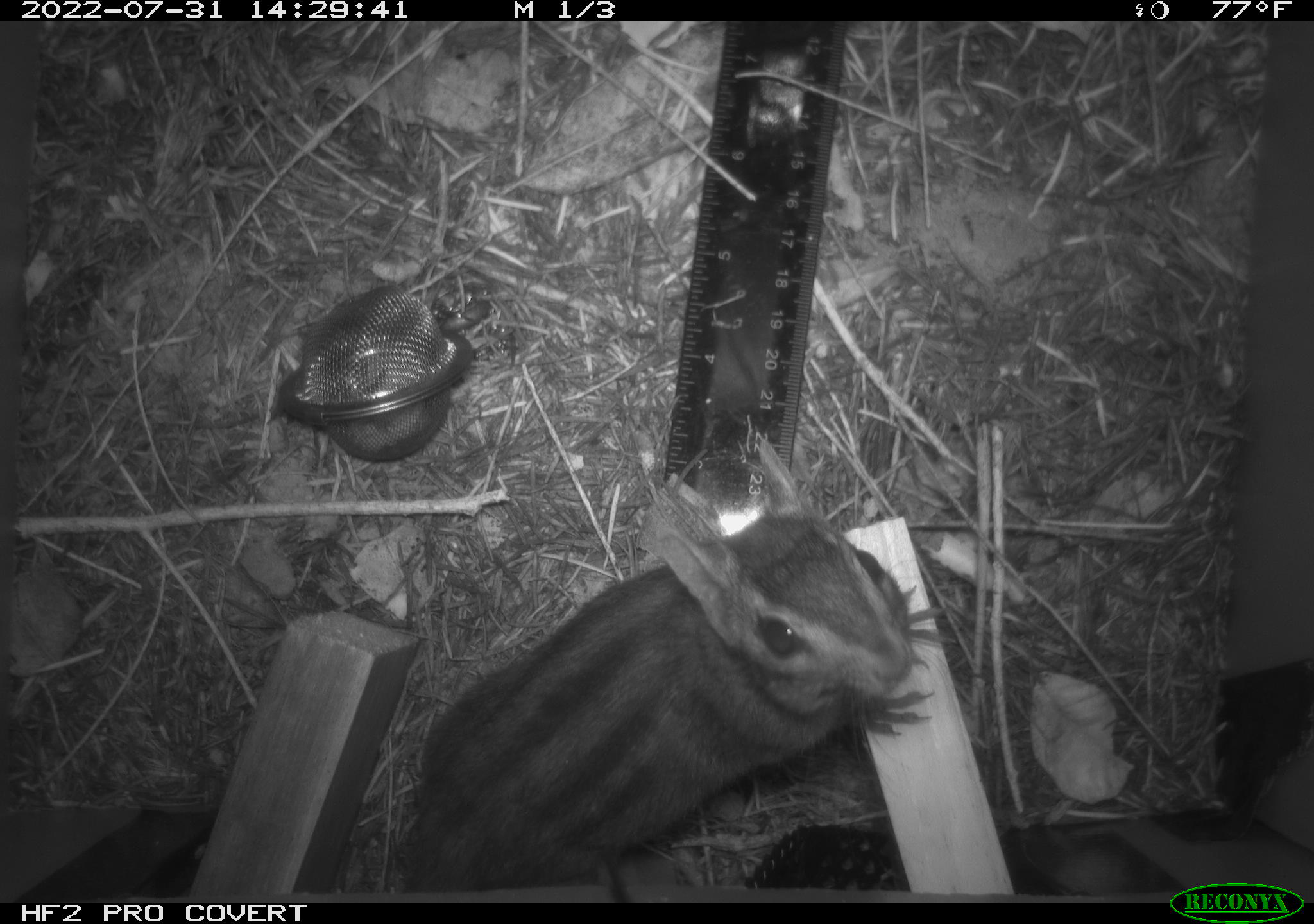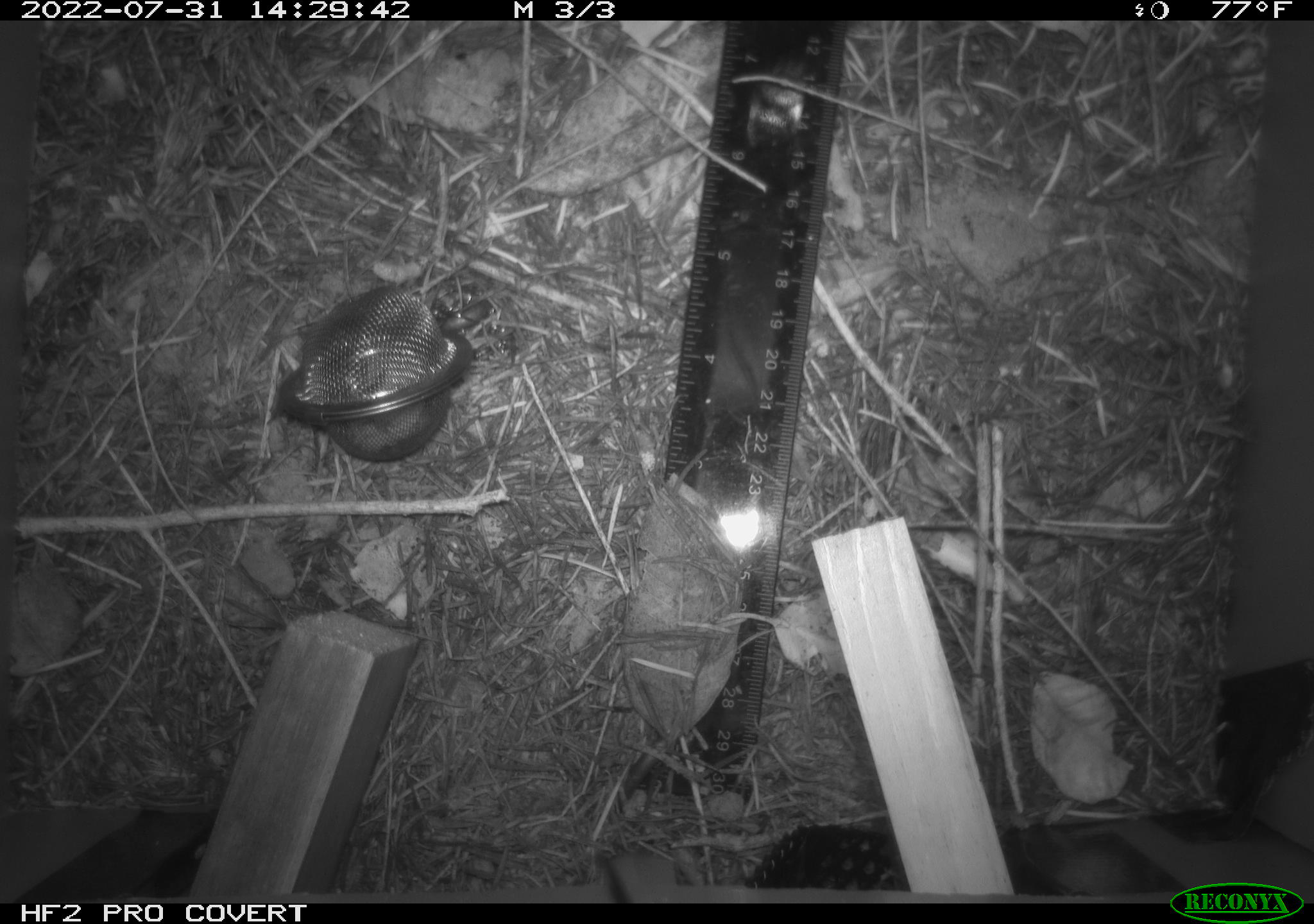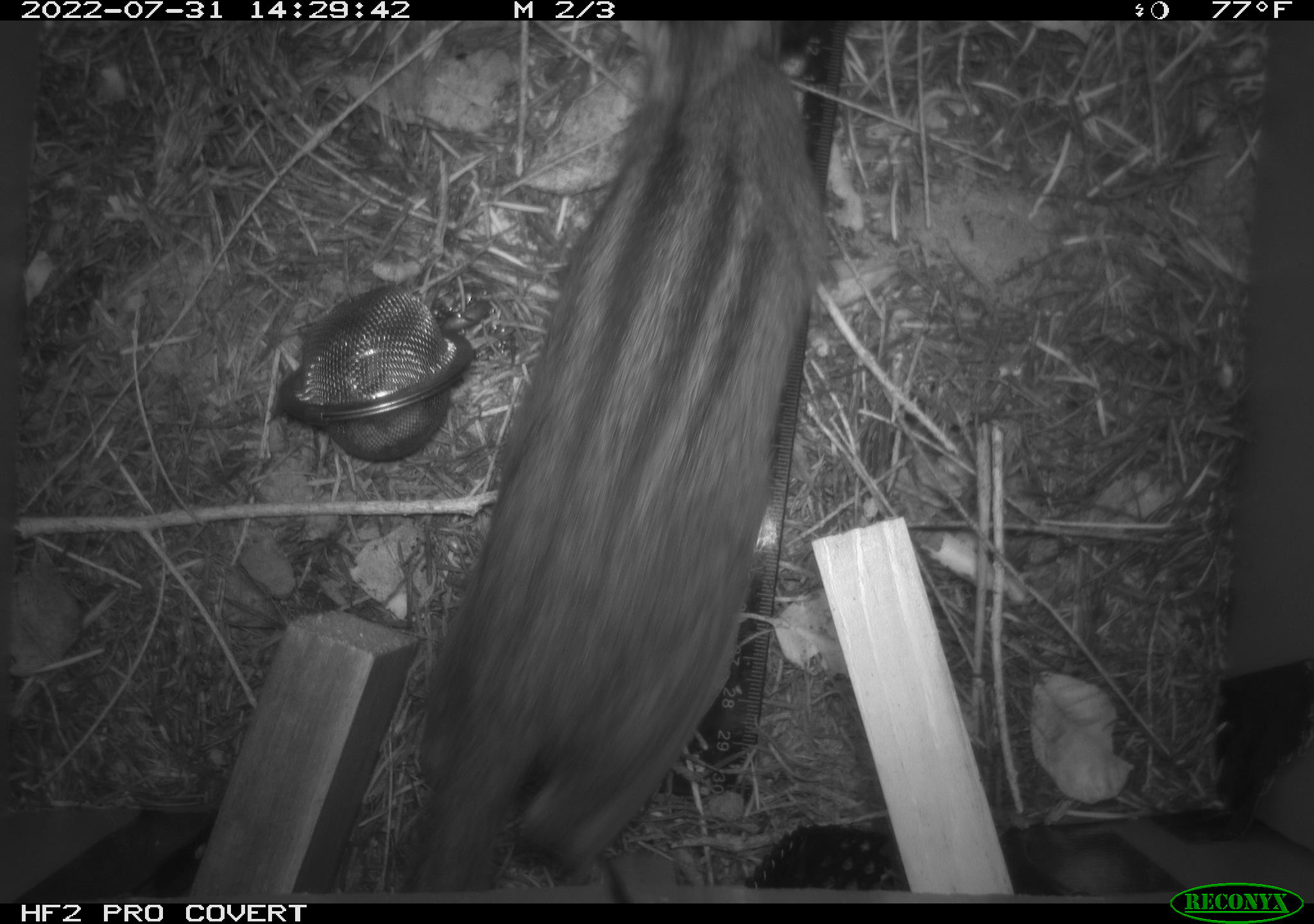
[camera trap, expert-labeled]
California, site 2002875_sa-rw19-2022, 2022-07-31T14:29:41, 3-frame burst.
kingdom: Animalia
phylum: Chordata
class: Mammalia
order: Rodentia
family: Sciuridae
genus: Neotamias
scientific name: Neotamias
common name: western chipmunks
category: neotamias species